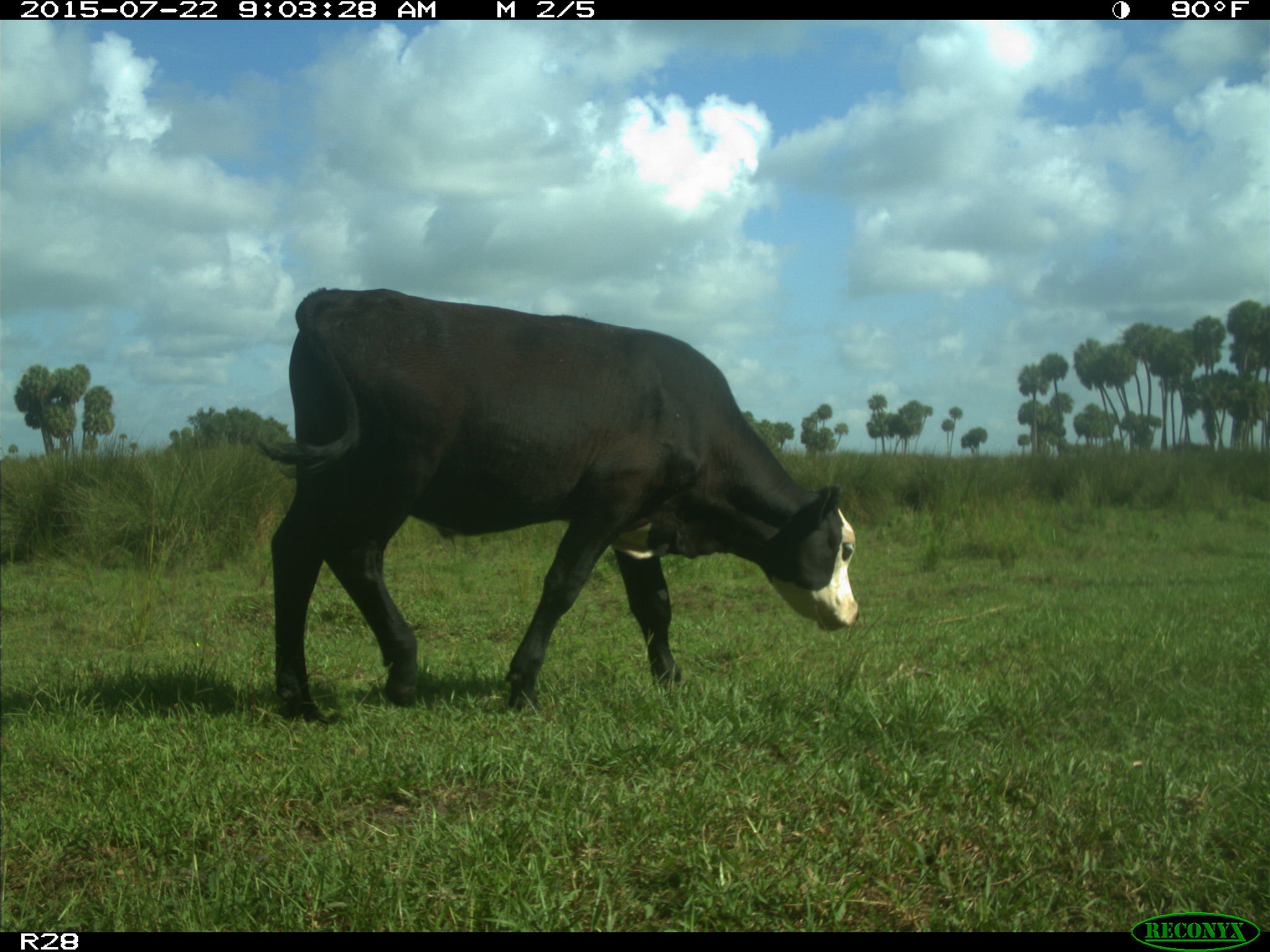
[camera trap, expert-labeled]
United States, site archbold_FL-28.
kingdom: Animalia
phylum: Chordata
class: Mammalia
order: Artiodactyla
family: Bovidae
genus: Bos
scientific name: Bos taurus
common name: domestic cow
Bos taurus (domestic cow).